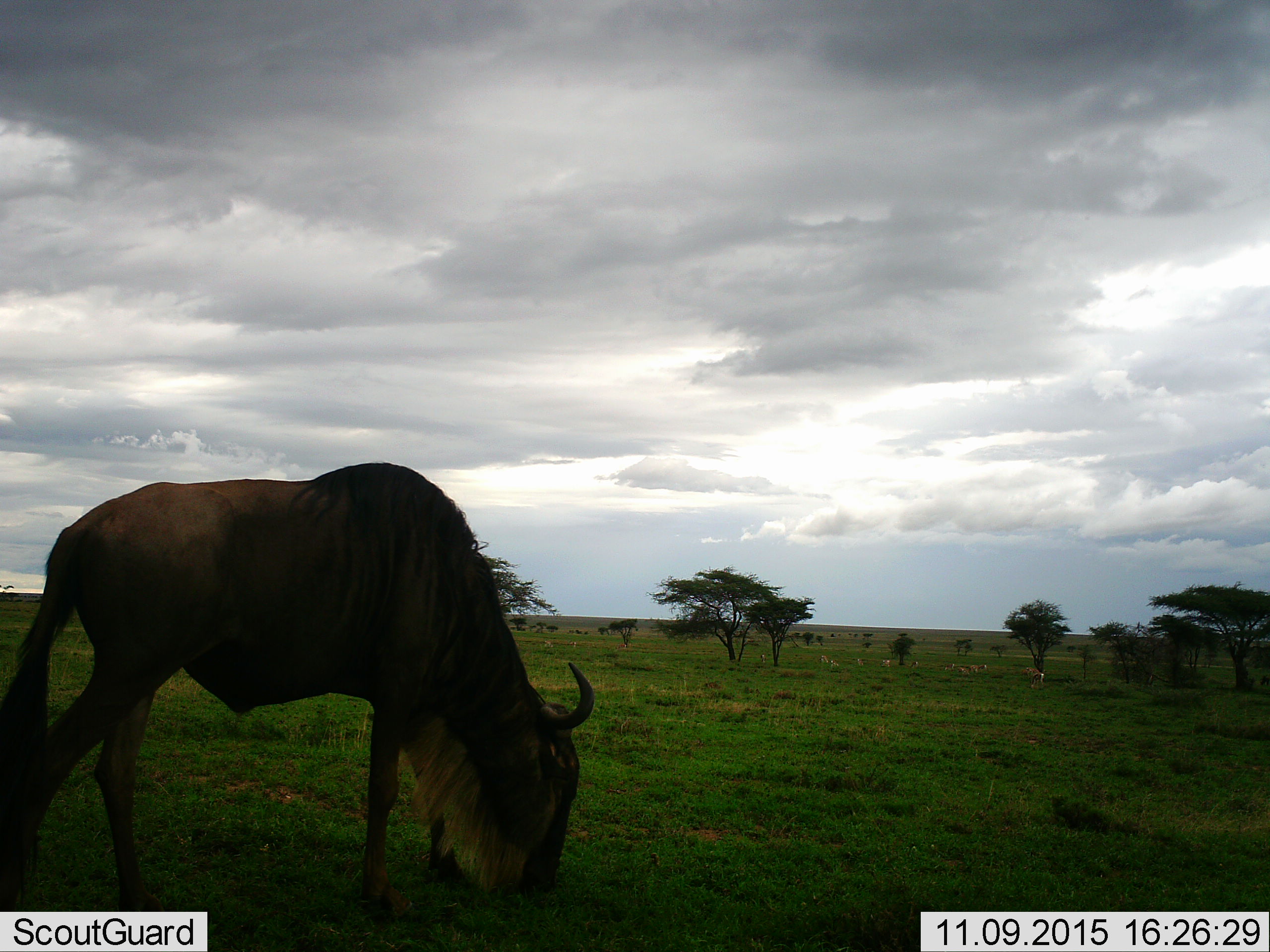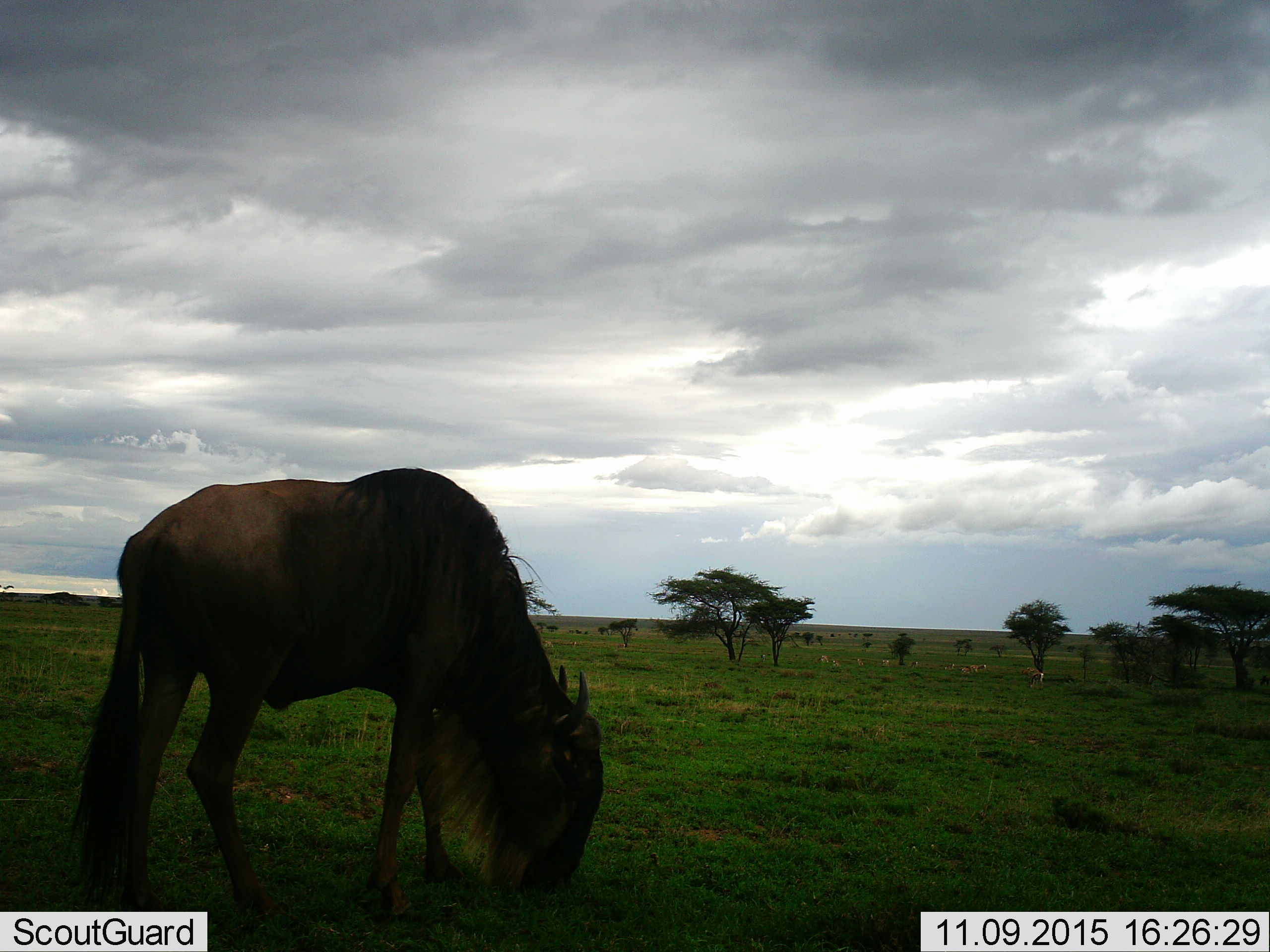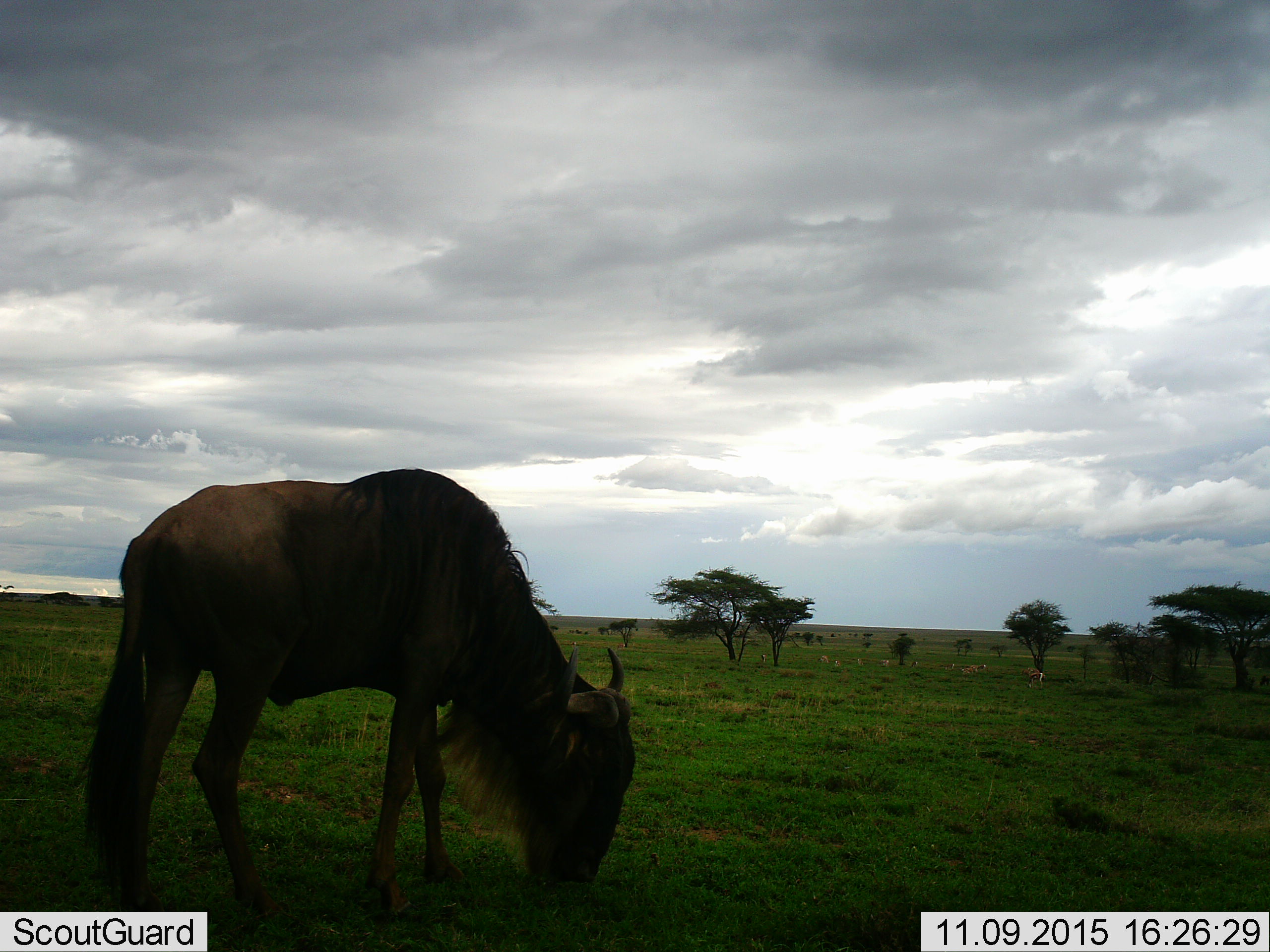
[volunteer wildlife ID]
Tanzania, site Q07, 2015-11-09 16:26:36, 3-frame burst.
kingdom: Animalia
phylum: Chordata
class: Mammalia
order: Artiodactyla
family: Bovidae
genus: Connochaetes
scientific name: Connochaetes taurinus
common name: blue wildebeest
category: wildebeest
Wildebeest (blue wildebeest) (Connochaetes taurinus), count 1. Behavior (volunteer vote fractions): standing 38%, resting 0%, moving 25%, interacting 0%. Young present (vote fraction): 0%. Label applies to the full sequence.